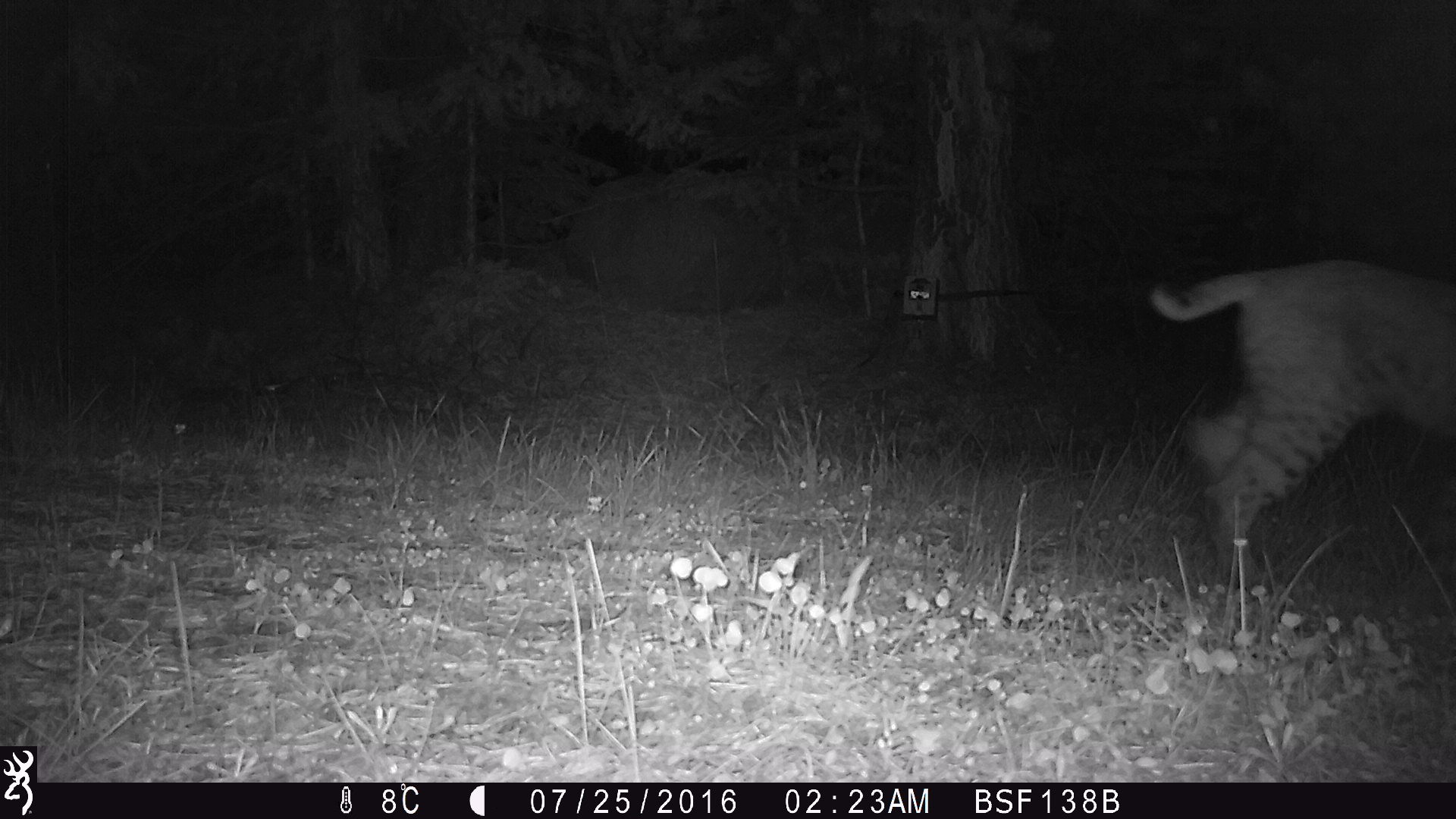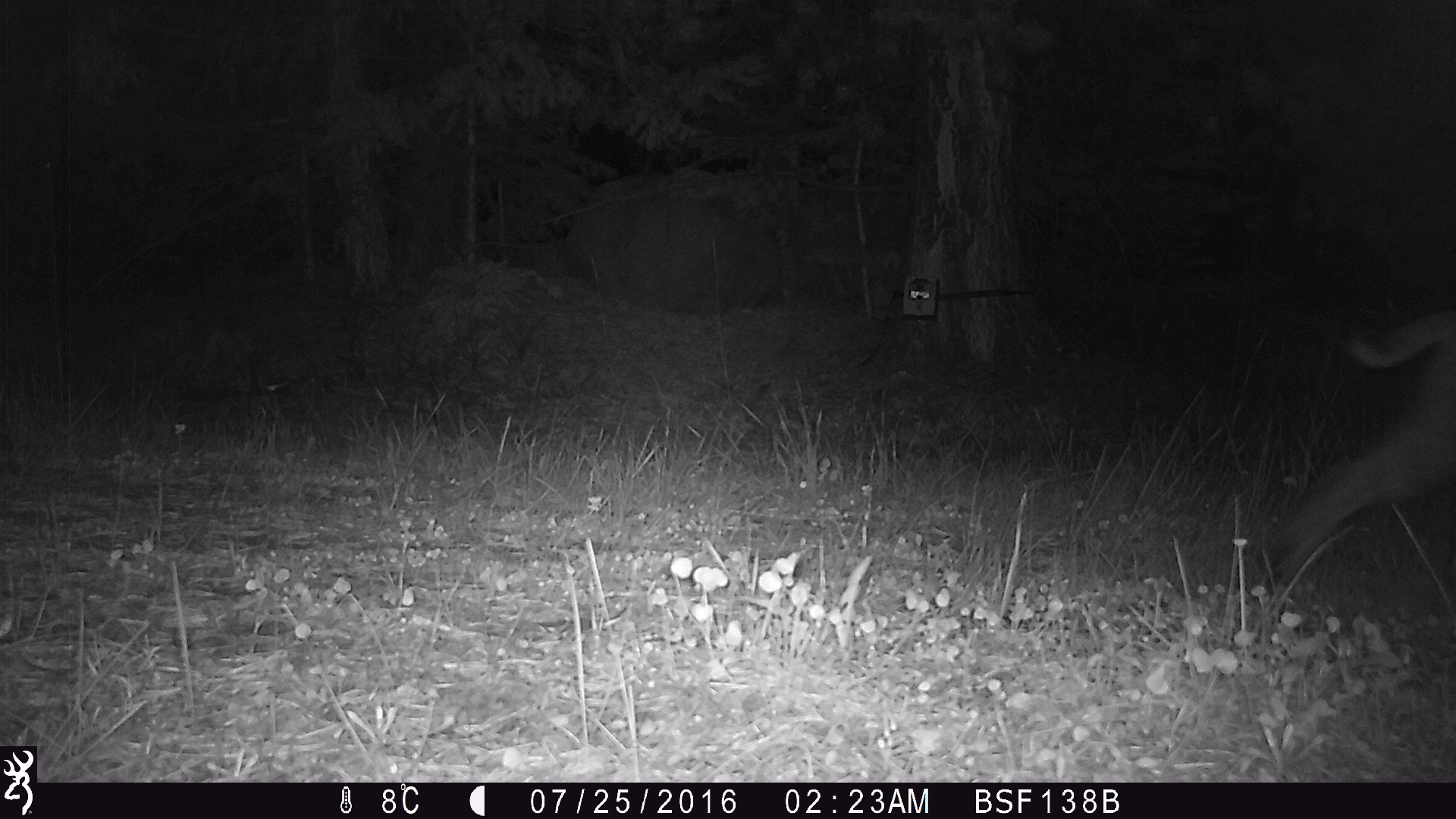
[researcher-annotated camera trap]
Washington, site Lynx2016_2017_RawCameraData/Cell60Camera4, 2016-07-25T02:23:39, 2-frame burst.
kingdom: Animalia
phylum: Chordata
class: Mammalia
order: Carnivora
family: Felidae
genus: Lynx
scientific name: Lynx rufus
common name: bobcat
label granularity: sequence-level